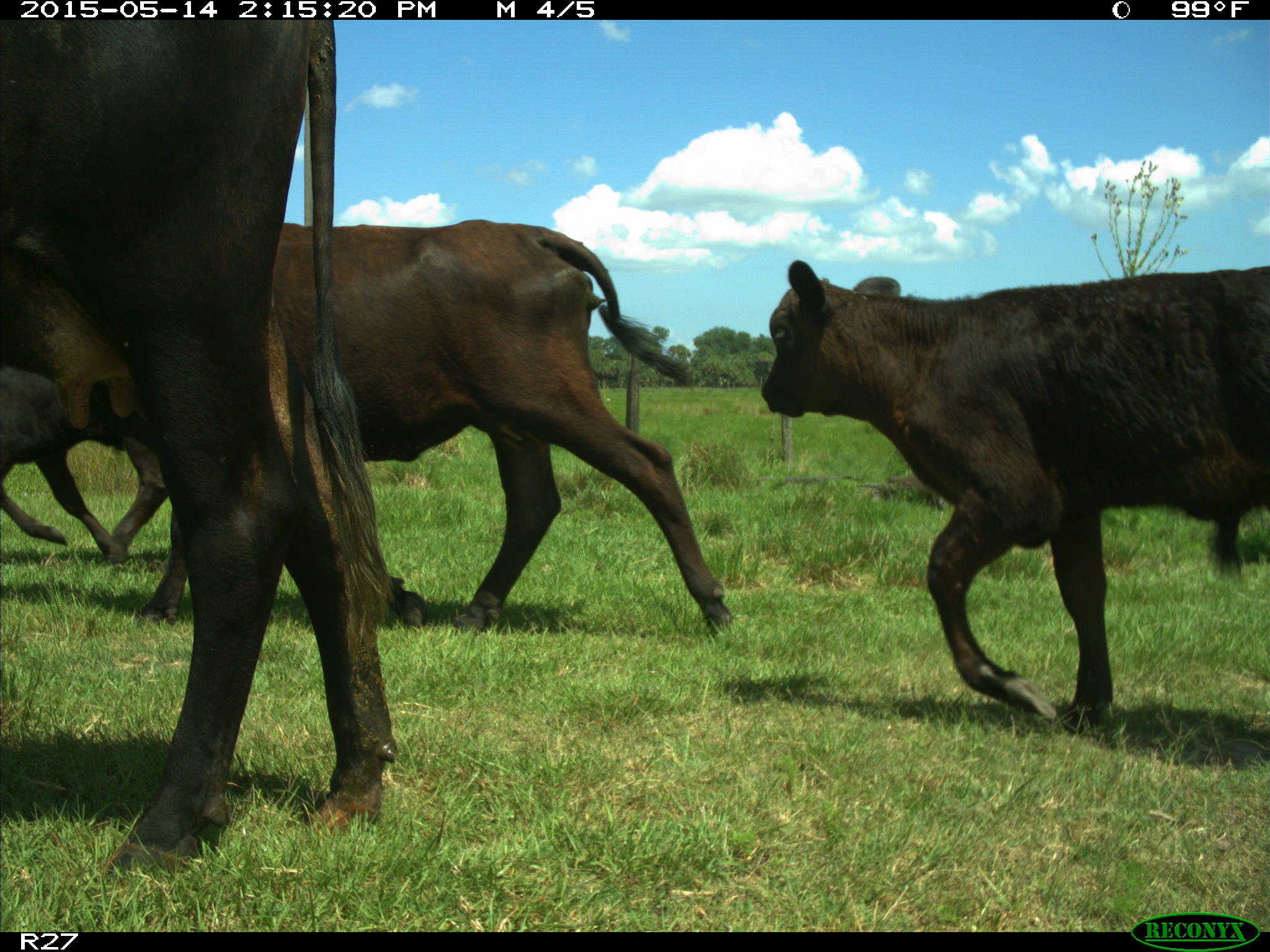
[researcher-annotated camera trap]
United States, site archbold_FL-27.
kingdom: Animalia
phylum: Chordata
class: Mammalia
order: Artiodactyla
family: Bovidae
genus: Bos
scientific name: Bos taurus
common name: domestic cow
Bos taurus (domestic cow).